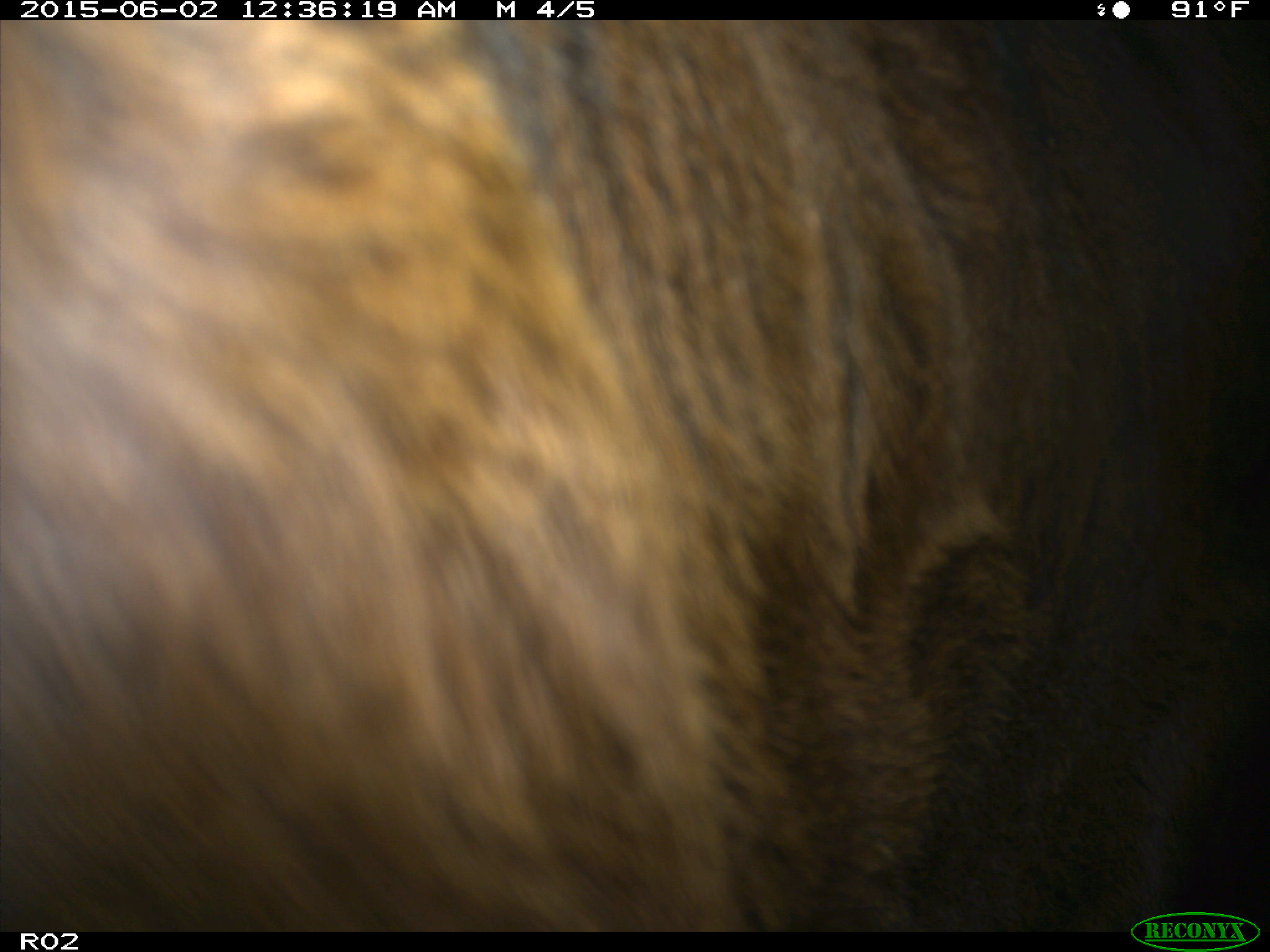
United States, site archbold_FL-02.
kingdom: Animalia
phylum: Chordata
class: Mammalia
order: Artiodactyla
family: Bovidae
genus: Bos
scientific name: Bos taurus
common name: domestic cow